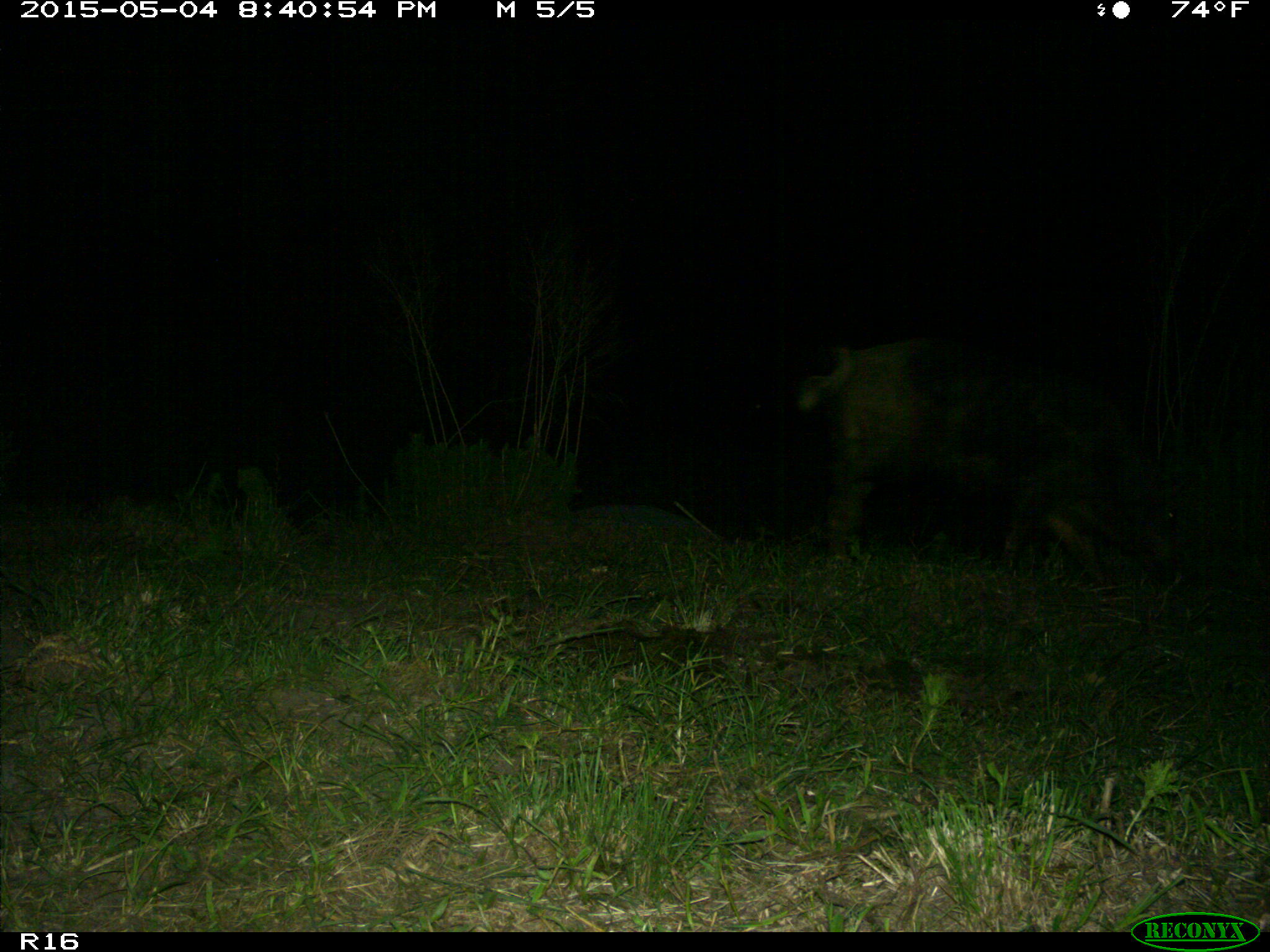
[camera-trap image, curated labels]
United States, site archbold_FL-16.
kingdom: Animalia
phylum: Chordata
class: Mammalia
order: Artiodactyla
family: Suidae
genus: Sus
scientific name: Sus scrofa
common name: wild boar